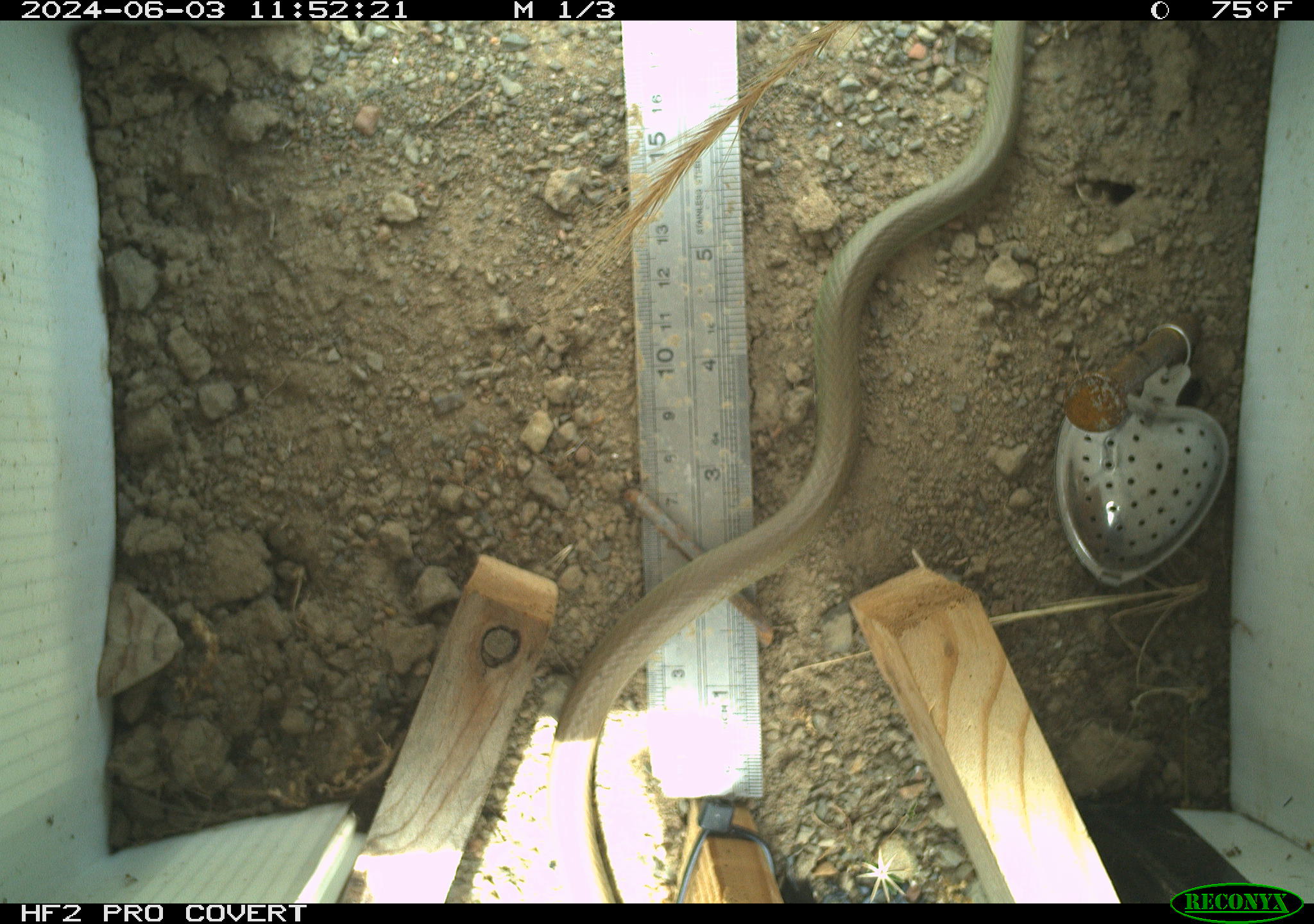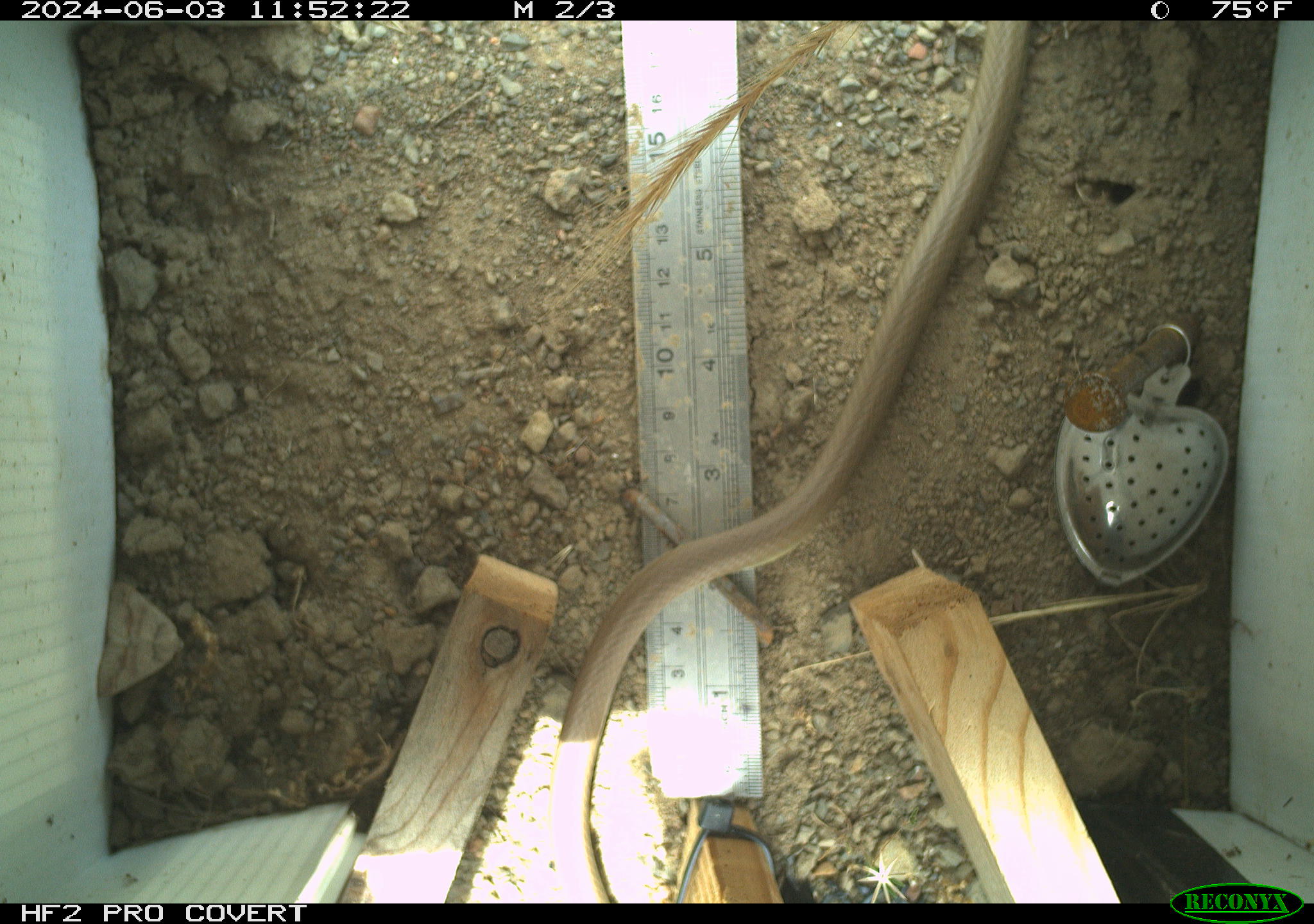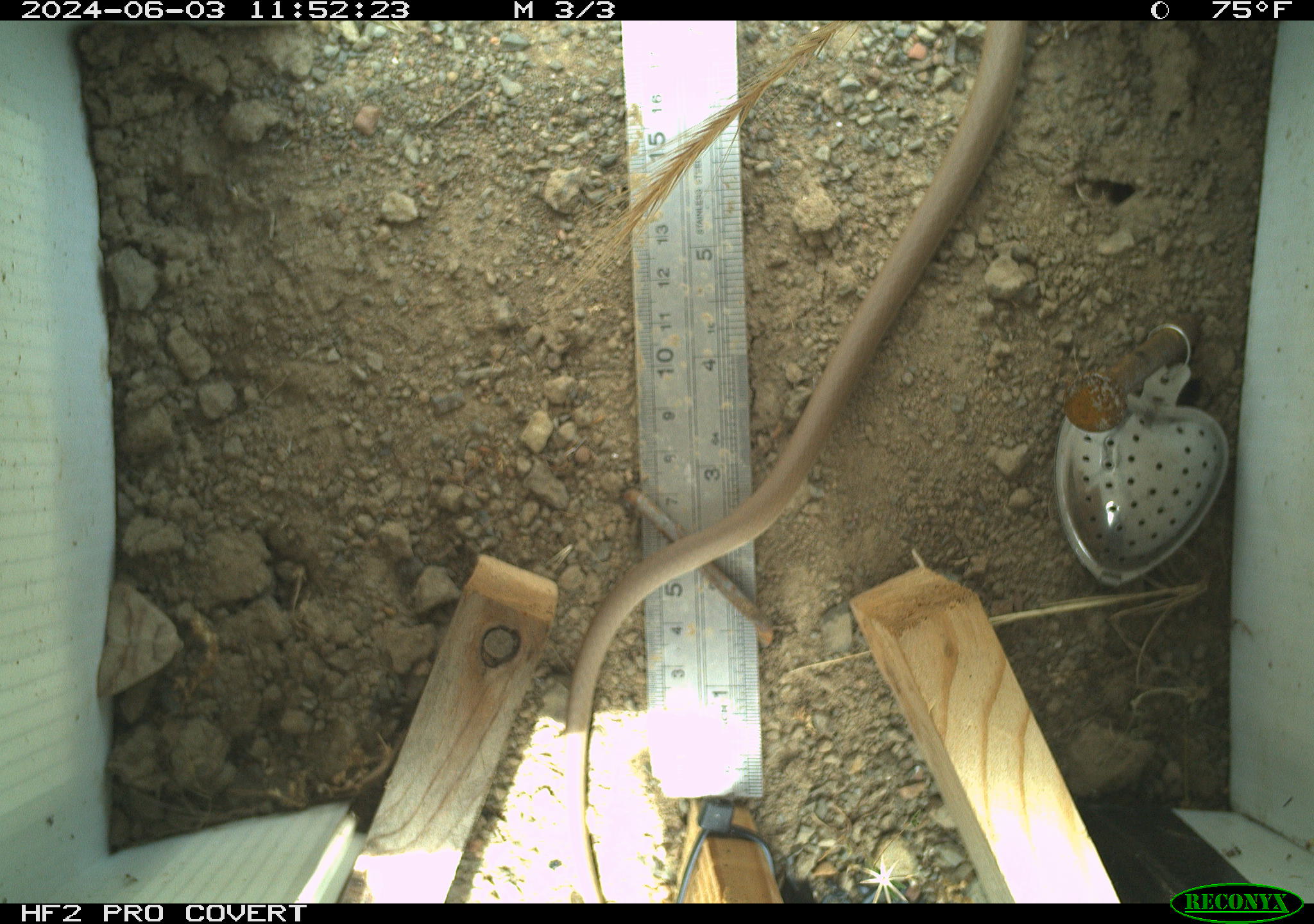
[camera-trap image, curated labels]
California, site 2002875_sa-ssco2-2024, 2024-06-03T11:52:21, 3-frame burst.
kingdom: Animalia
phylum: Chordata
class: Reptilia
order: Squamata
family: Colubridae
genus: Coluber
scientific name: Coluber constrictor mormon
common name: western yellow-bellied racer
Western yellow-bellied racer (Coluber constrictor mormon).